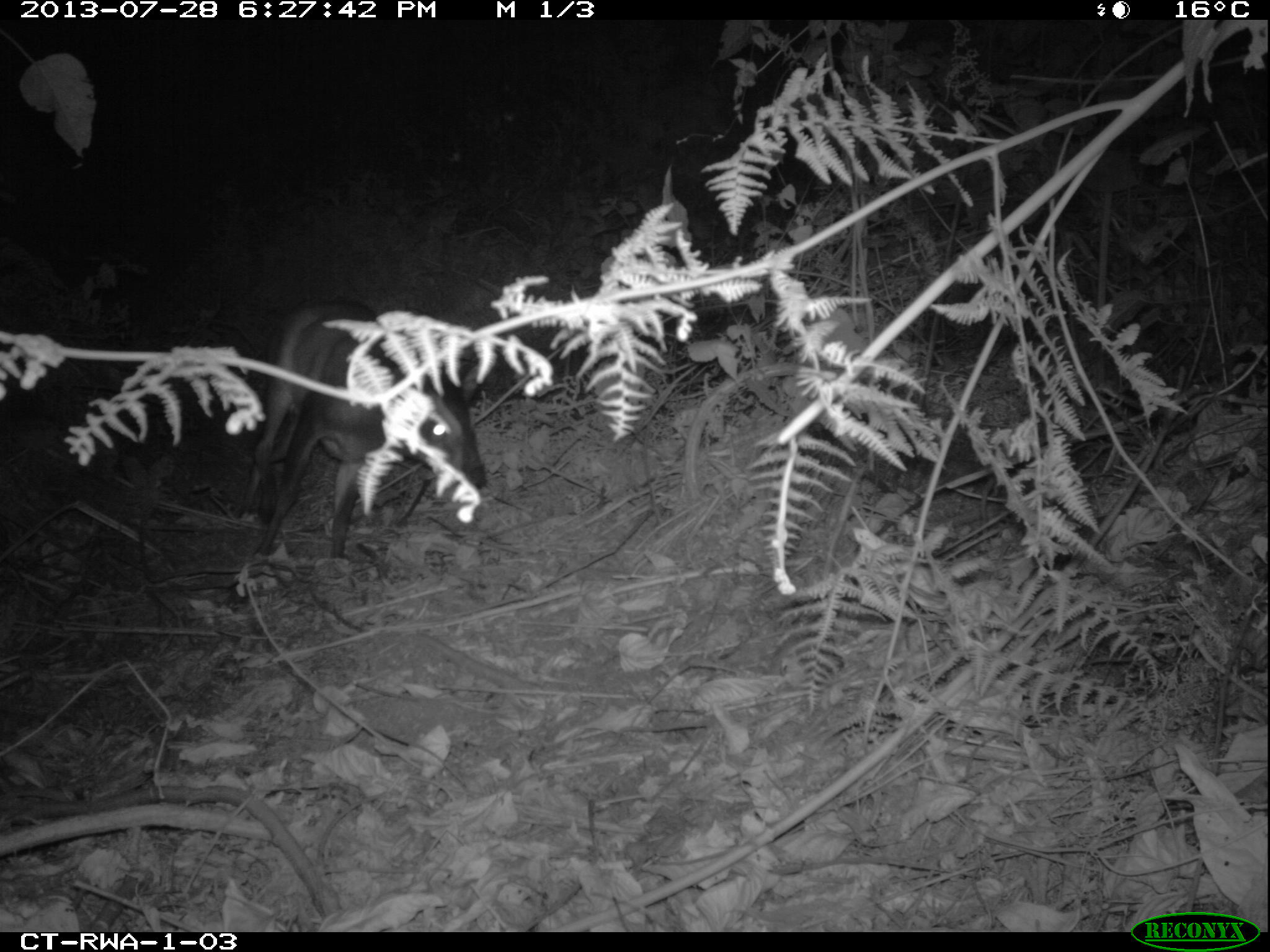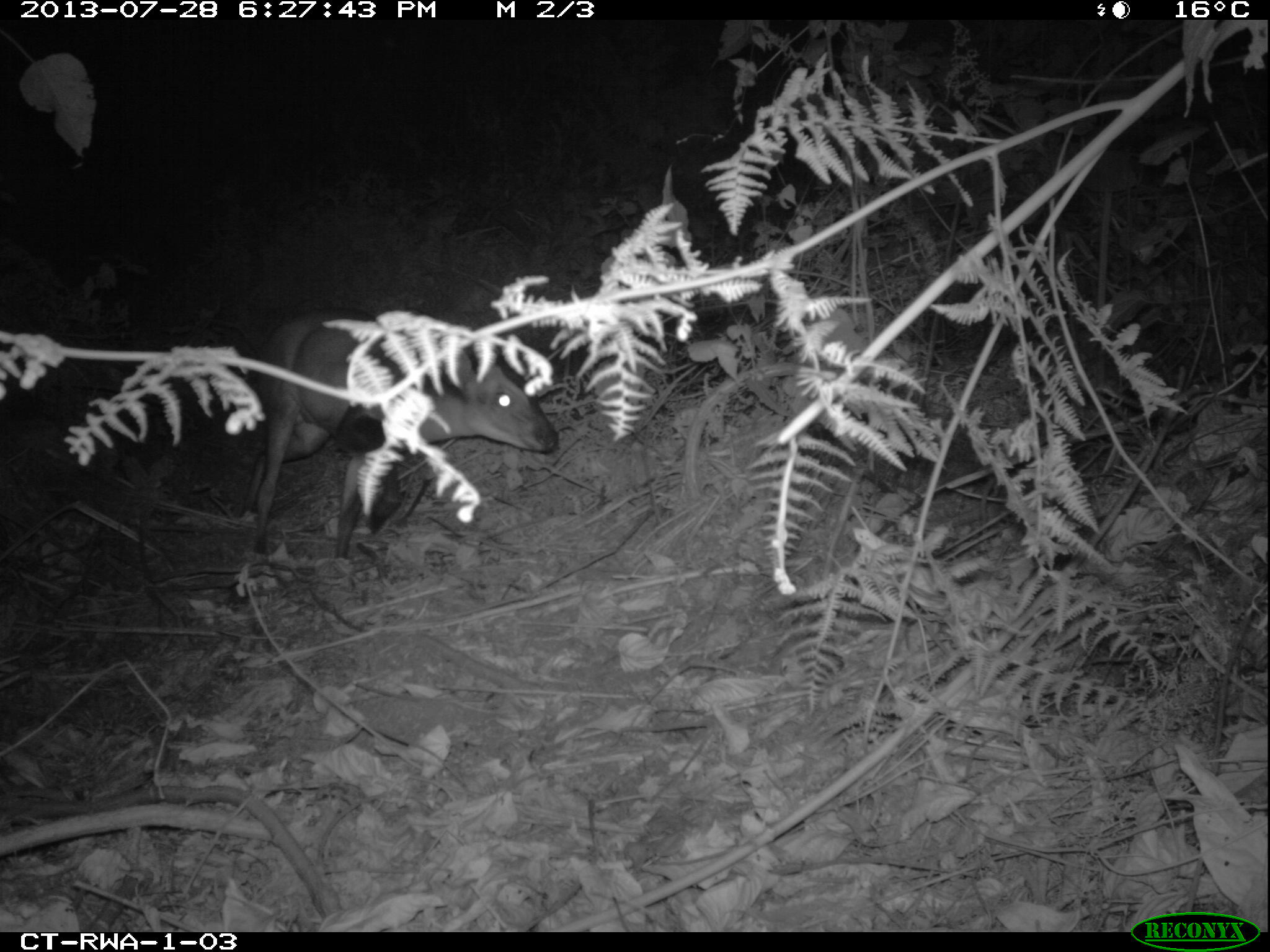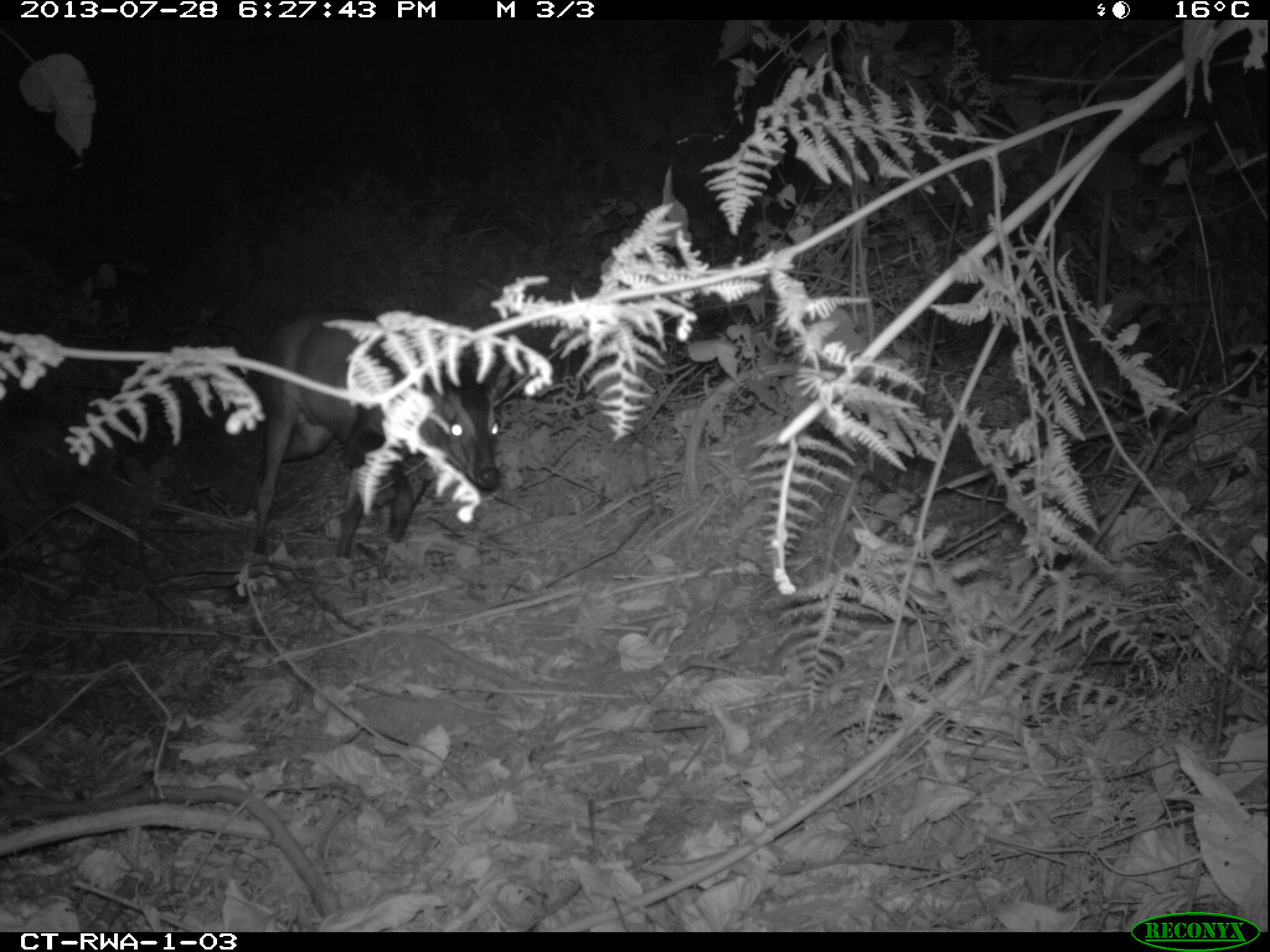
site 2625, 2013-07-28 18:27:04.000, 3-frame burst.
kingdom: Animalia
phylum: Chordata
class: Mammalia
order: Artiodactyla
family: Bovidae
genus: Cephalophus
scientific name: Cephalophus nigrifrons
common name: black-fronted duiker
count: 2